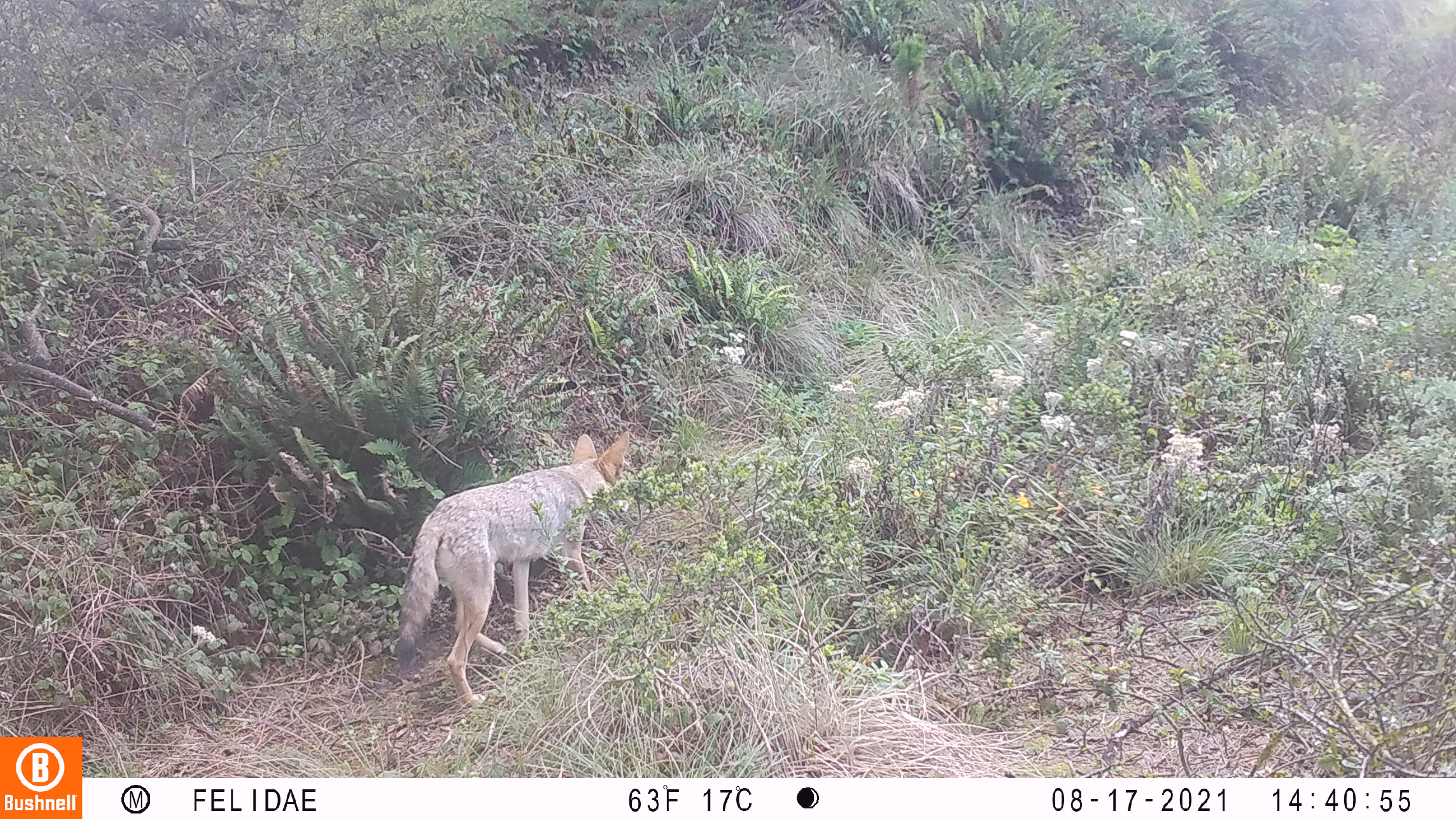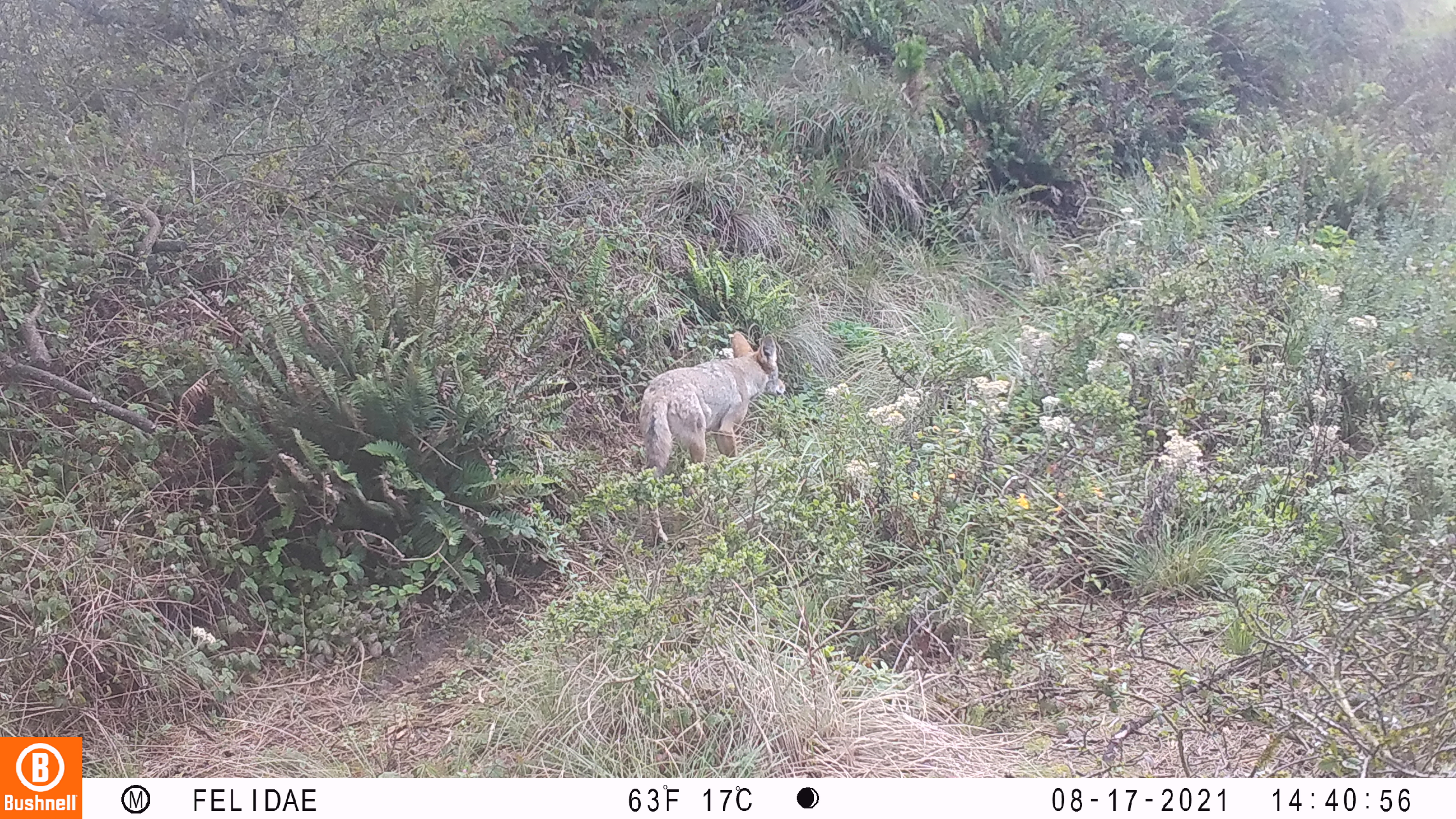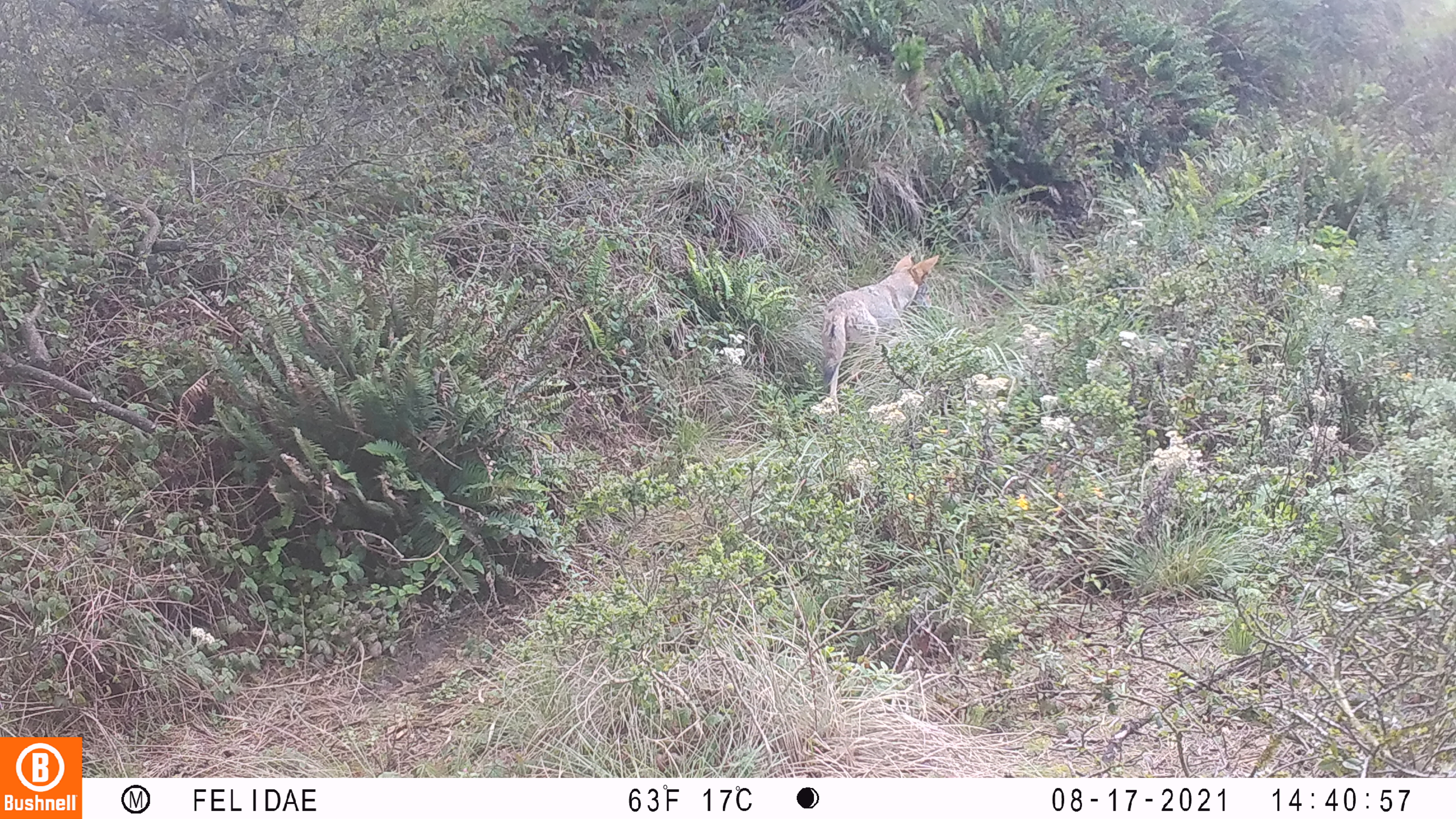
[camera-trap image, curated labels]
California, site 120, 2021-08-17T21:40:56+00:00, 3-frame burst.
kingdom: Animalia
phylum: Chordata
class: Mammalia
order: Carnivora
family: Canidae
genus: Canis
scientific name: Canis latrans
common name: coyote